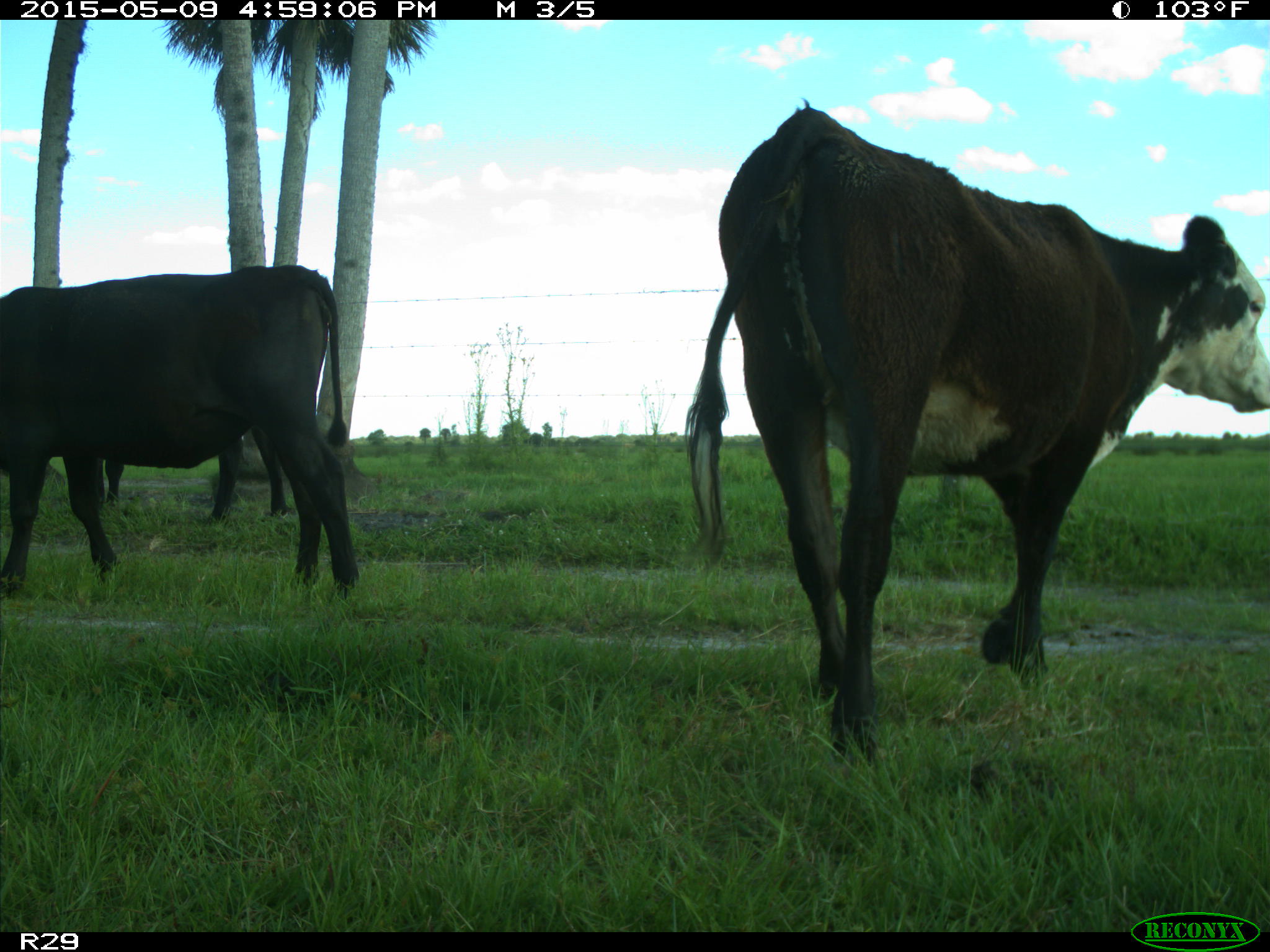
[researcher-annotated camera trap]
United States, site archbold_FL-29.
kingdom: Animalia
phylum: Chordata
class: Mammalia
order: Artiodactyla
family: Bovidae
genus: Bos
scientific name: Bos taurus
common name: domestic cow